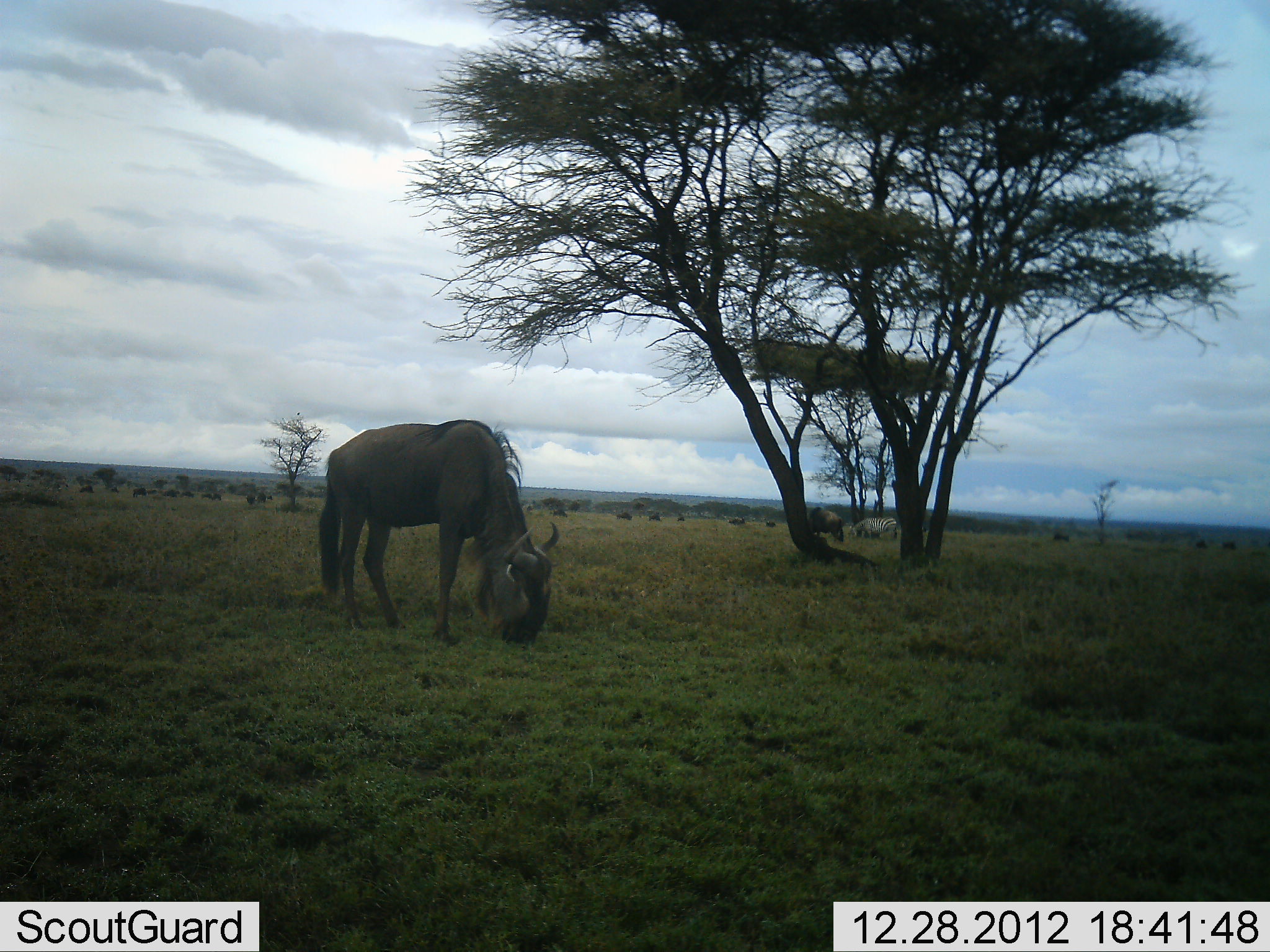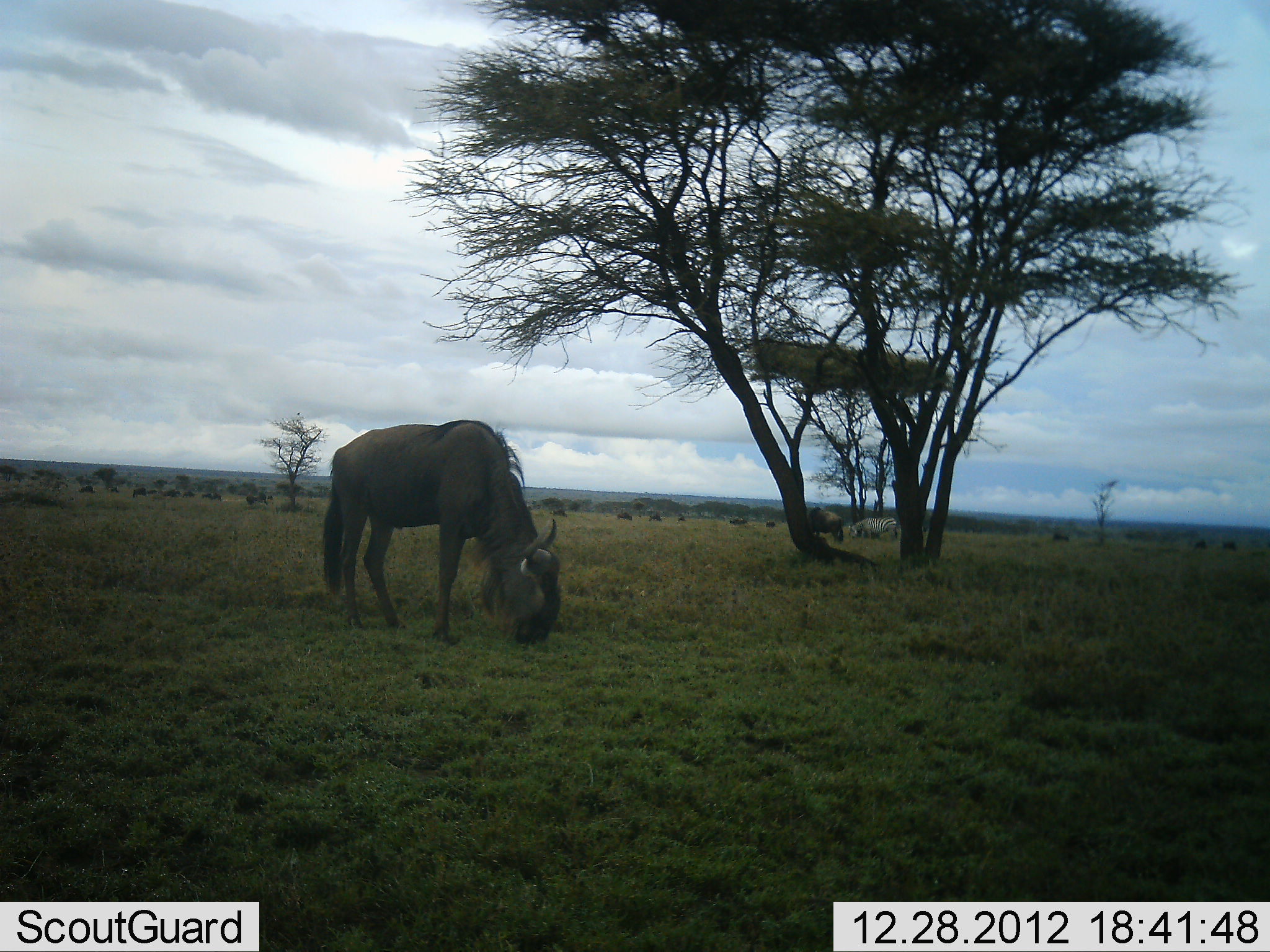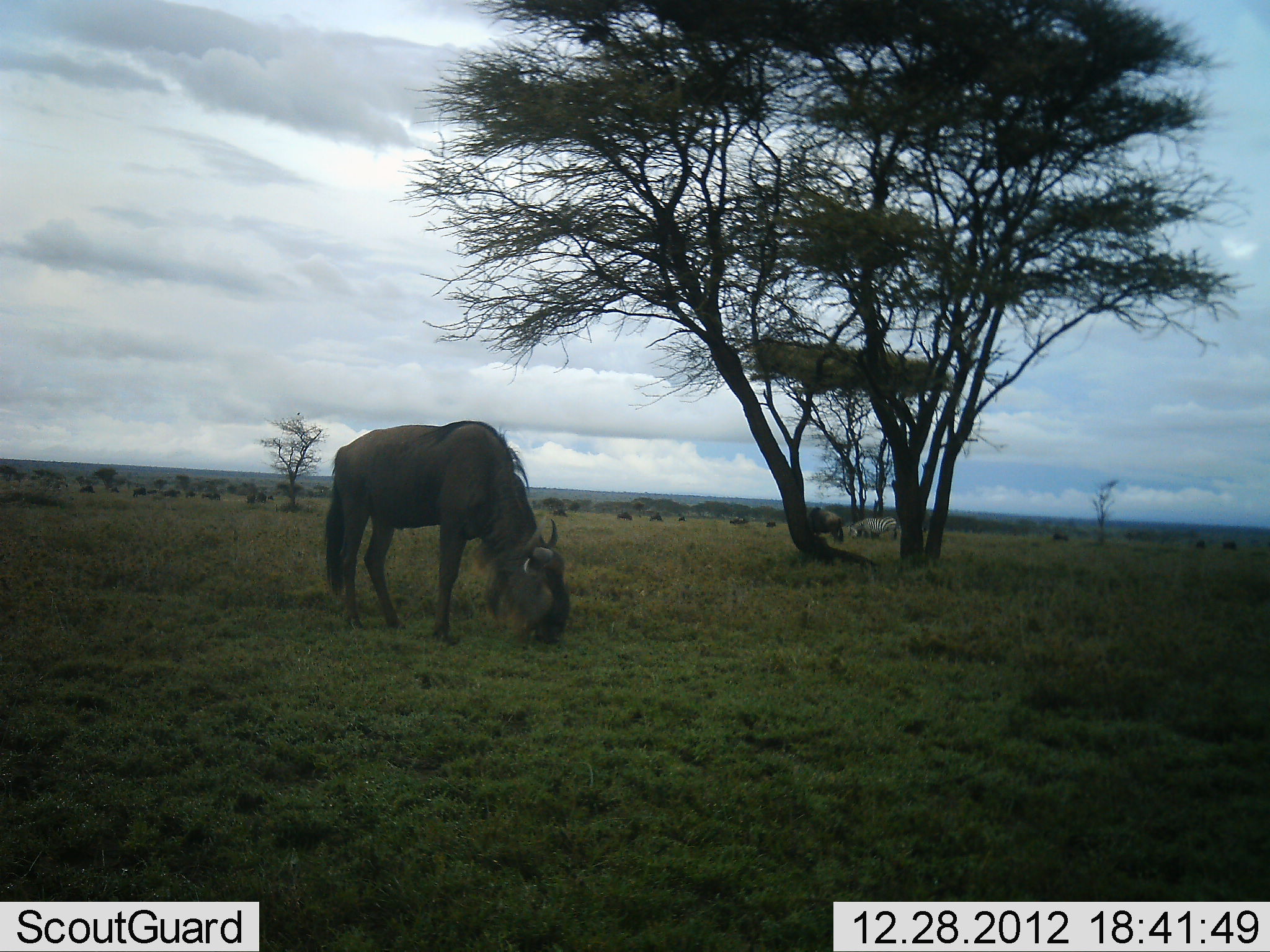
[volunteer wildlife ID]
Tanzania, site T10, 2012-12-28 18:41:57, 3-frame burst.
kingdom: Animalia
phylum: Chordata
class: Mammalia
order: Artiodactyla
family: Bovidae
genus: Connochaetes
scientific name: Connochaetes taurinus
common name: blue wildebeest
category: wildebeest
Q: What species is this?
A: Wildebeest (blue wildebeest) (Connochaetes taurinus).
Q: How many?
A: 6.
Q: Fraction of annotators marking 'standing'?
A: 60%.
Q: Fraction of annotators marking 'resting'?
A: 0%.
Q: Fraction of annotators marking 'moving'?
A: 20%.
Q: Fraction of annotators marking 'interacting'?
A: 0%.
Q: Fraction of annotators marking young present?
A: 0%.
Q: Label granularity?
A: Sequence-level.